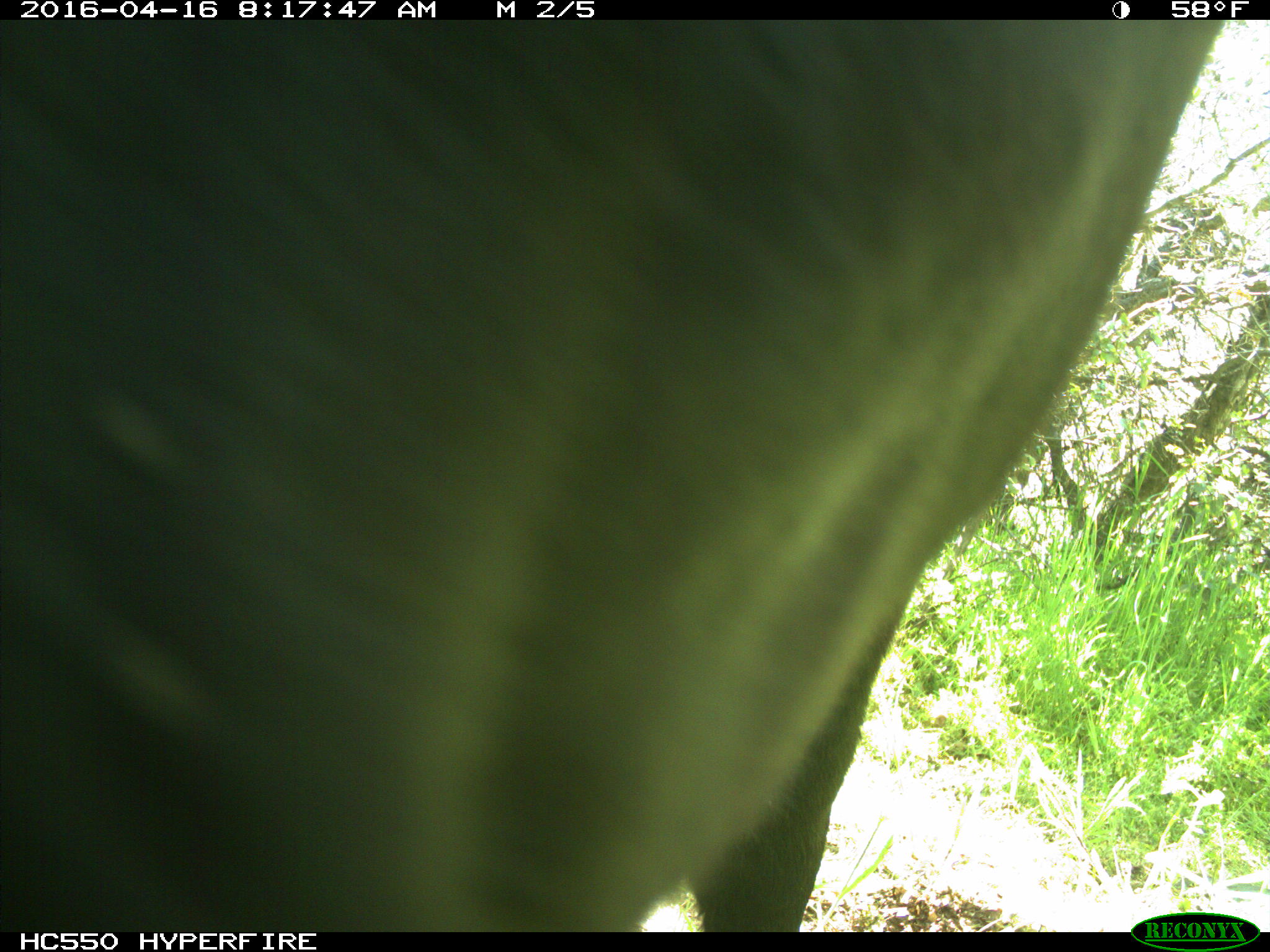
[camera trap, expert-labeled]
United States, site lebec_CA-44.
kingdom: Animalia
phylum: Chordata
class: Mammalia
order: Artiodactyla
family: Bovidae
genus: Bos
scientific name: Bos taurus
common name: domestic cow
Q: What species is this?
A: Bos taurus (domestic cow).